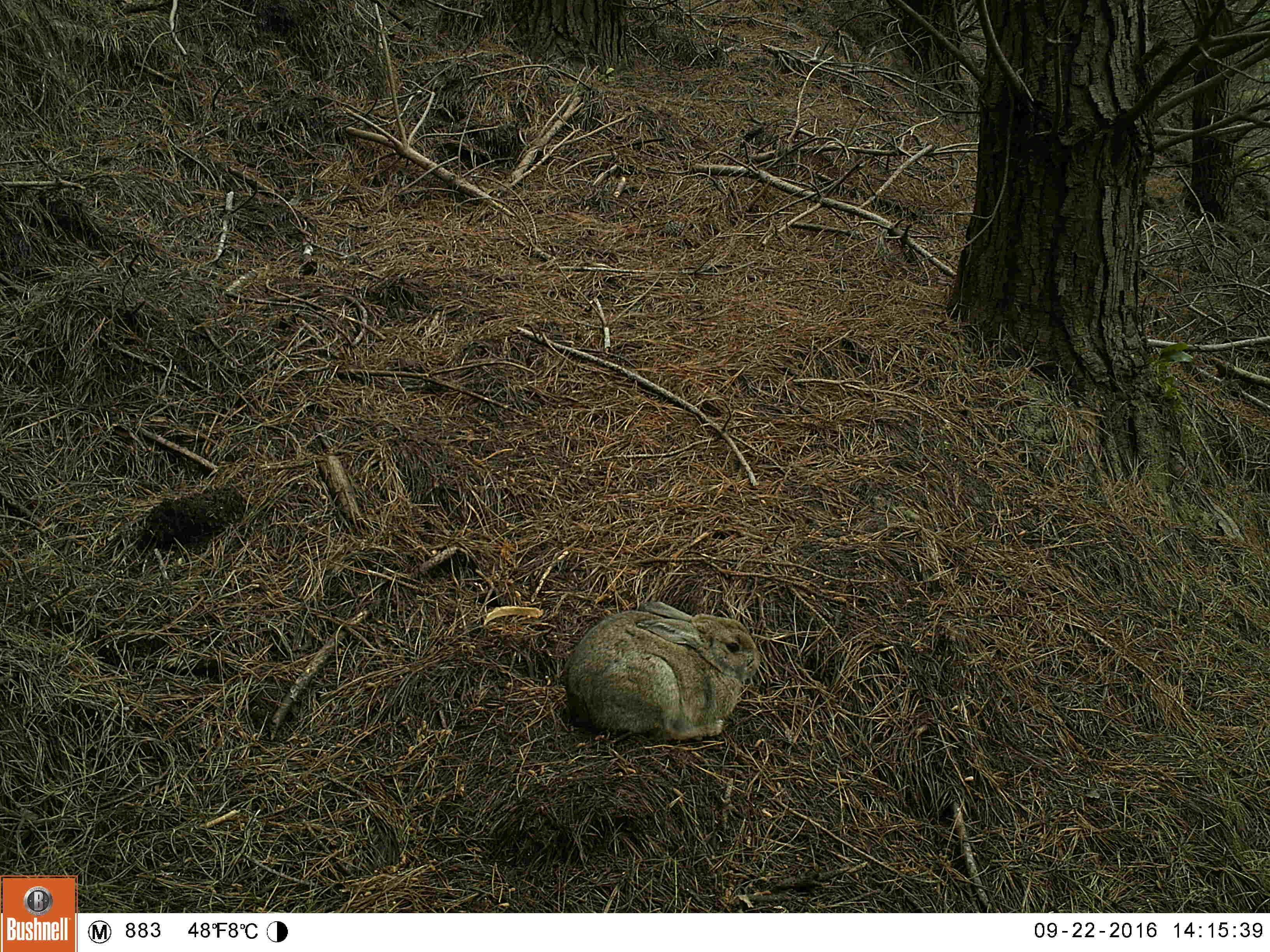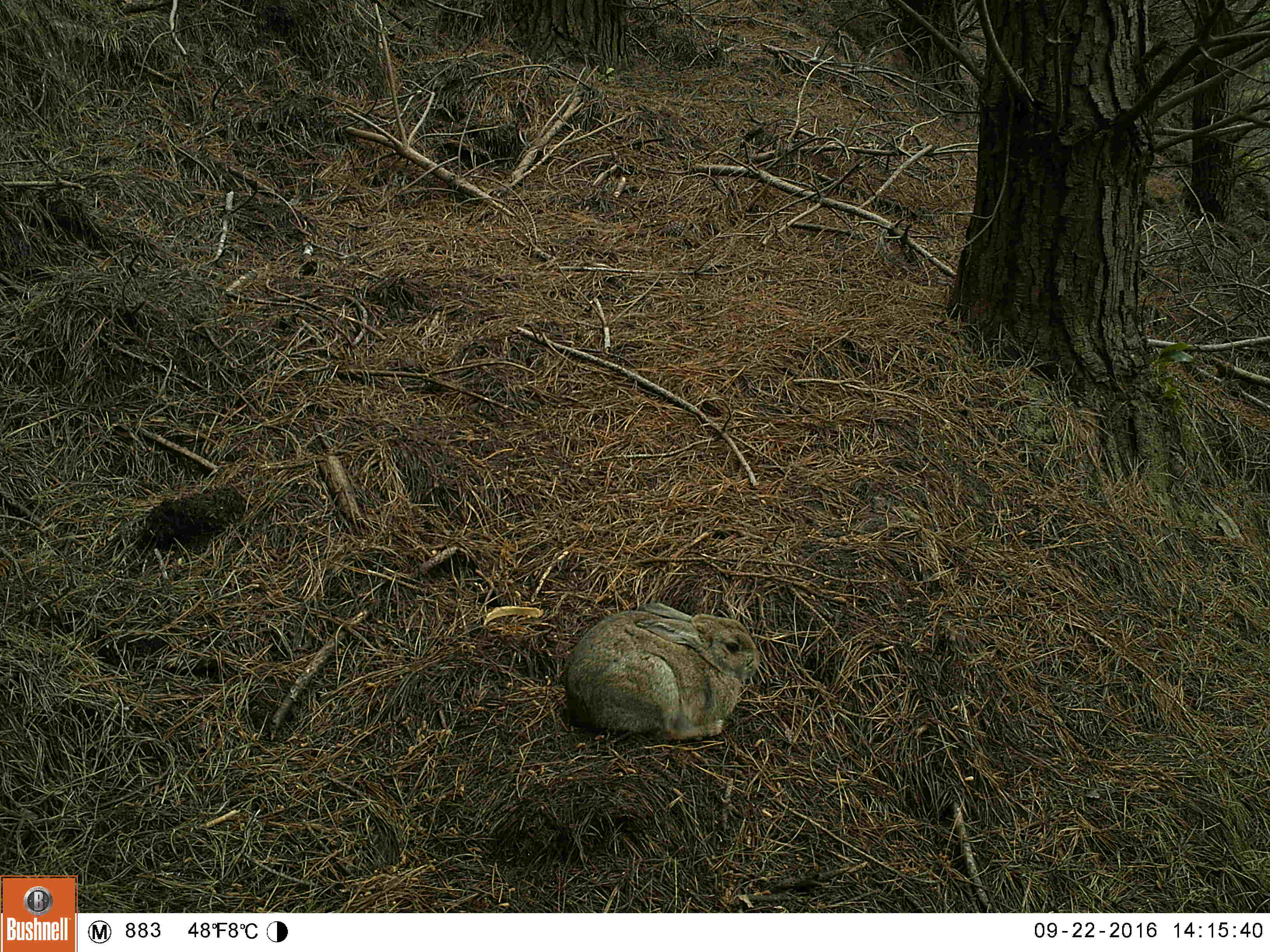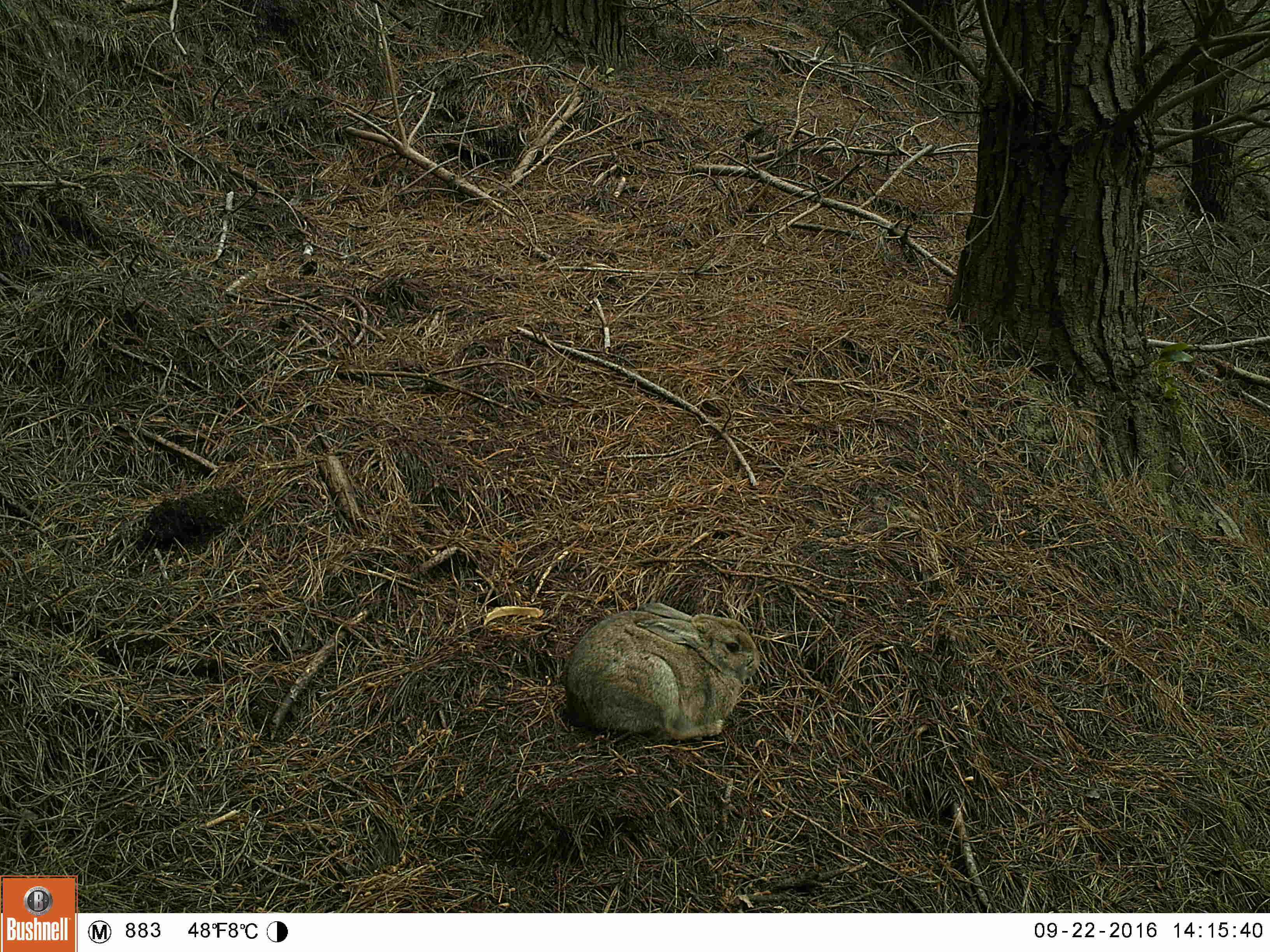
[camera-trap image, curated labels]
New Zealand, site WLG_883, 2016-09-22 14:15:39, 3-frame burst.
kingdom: Animalia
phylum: Chordata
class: Mammalia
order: Lagomorpha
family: Leporidae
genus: Oryctolagus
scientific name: Oryctolagus cuniculus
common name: european rabbit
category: rabbit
Rabbit (european rabbit) (Oryctolagus cuniculus).